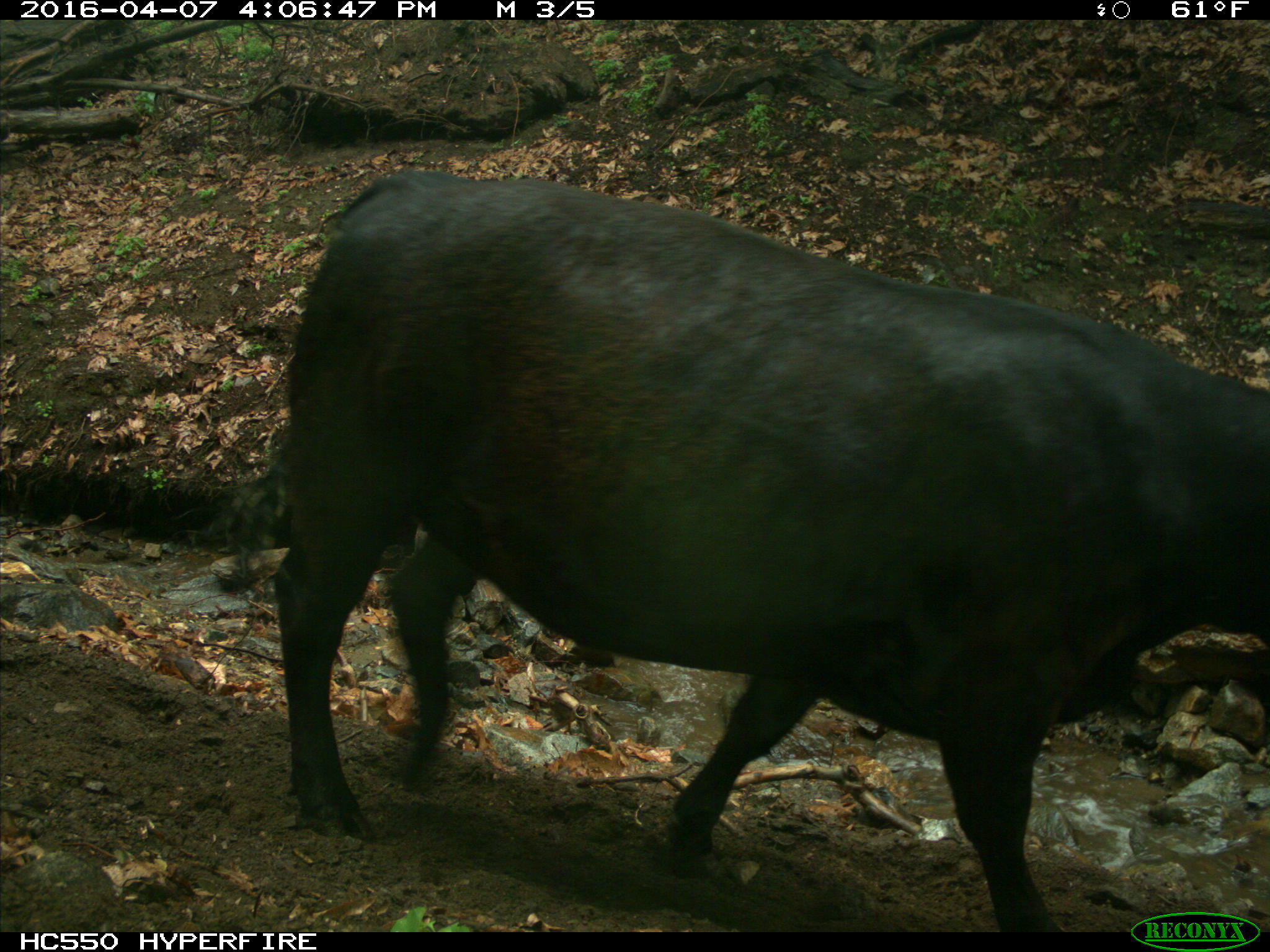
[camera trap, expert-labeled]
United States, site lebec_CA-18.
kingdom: Animalia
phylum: Chordata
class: Mammalia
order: Artiodactyla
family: Bovidae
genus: Bos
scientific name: Bos taurus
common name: domestic cow